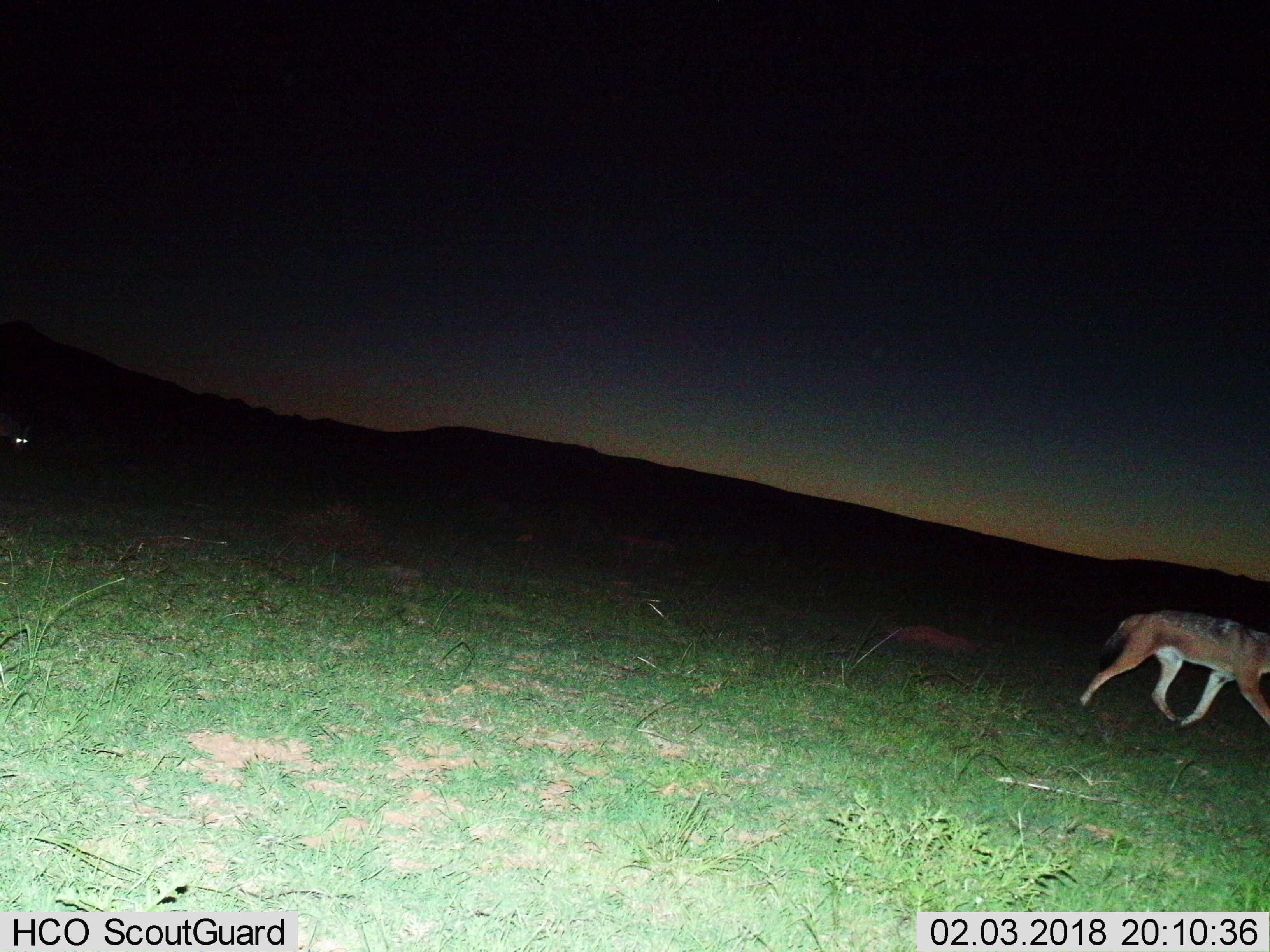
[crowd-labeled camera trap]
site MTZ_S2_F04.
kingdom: Animalia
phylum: Chordata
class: Mammalia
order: Carnivora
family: Canidae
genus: Lupulella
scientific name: Lupulella mesomelas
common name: black-backed jackal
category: jackalblackbacked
Jackalblackbacked (black-backed jackal) (Lupulella mesomelas), count 2. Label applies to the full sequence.